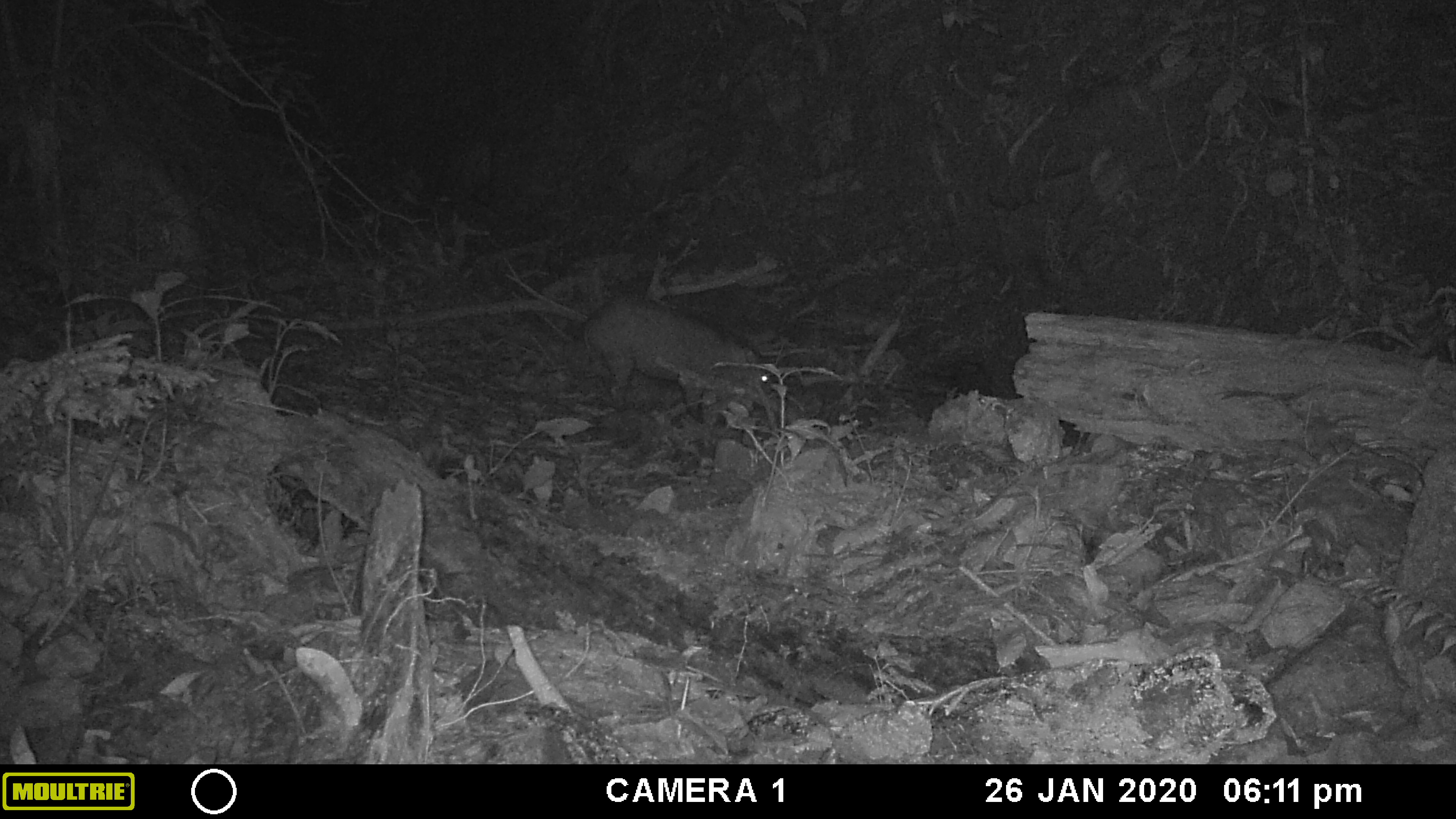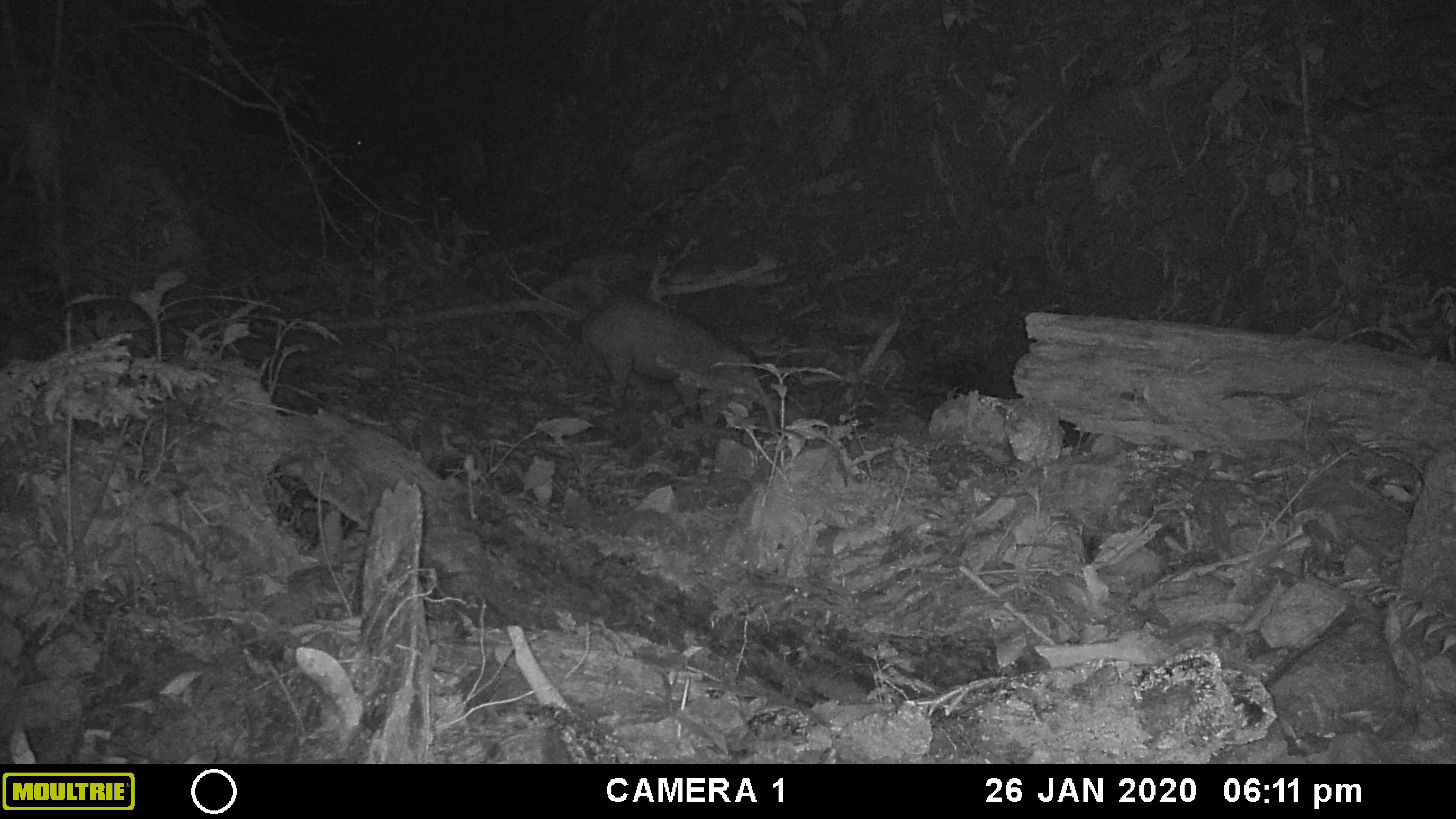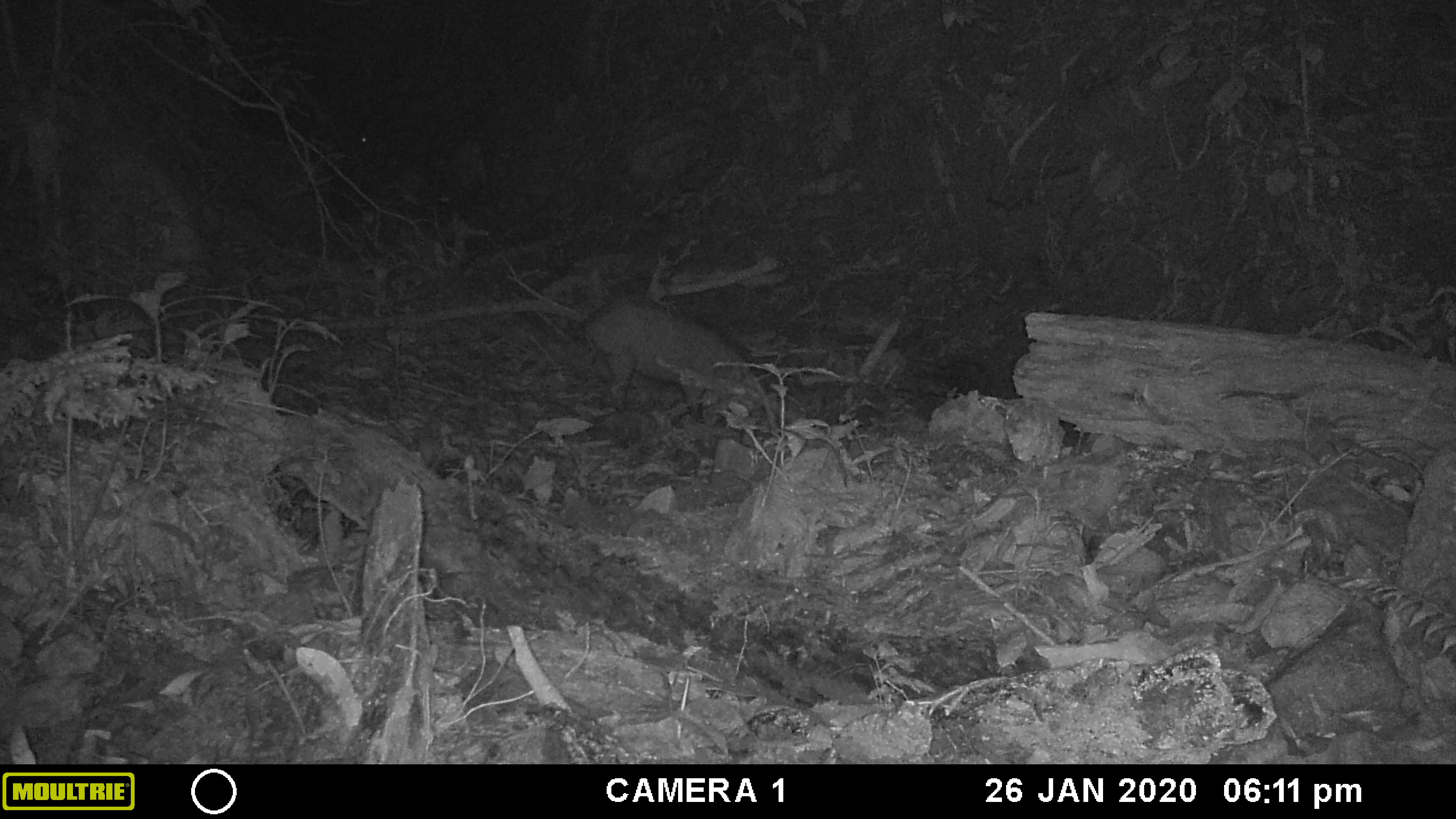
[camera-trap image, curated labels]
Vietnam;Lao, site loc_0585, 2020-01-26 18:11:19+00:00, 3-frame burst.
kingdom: Animalia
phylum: Chordata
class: Mammalia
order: Artiodactyla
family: Suidae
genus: Sus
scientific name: Sus scrofa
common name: eurasian wild pig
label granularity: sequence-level